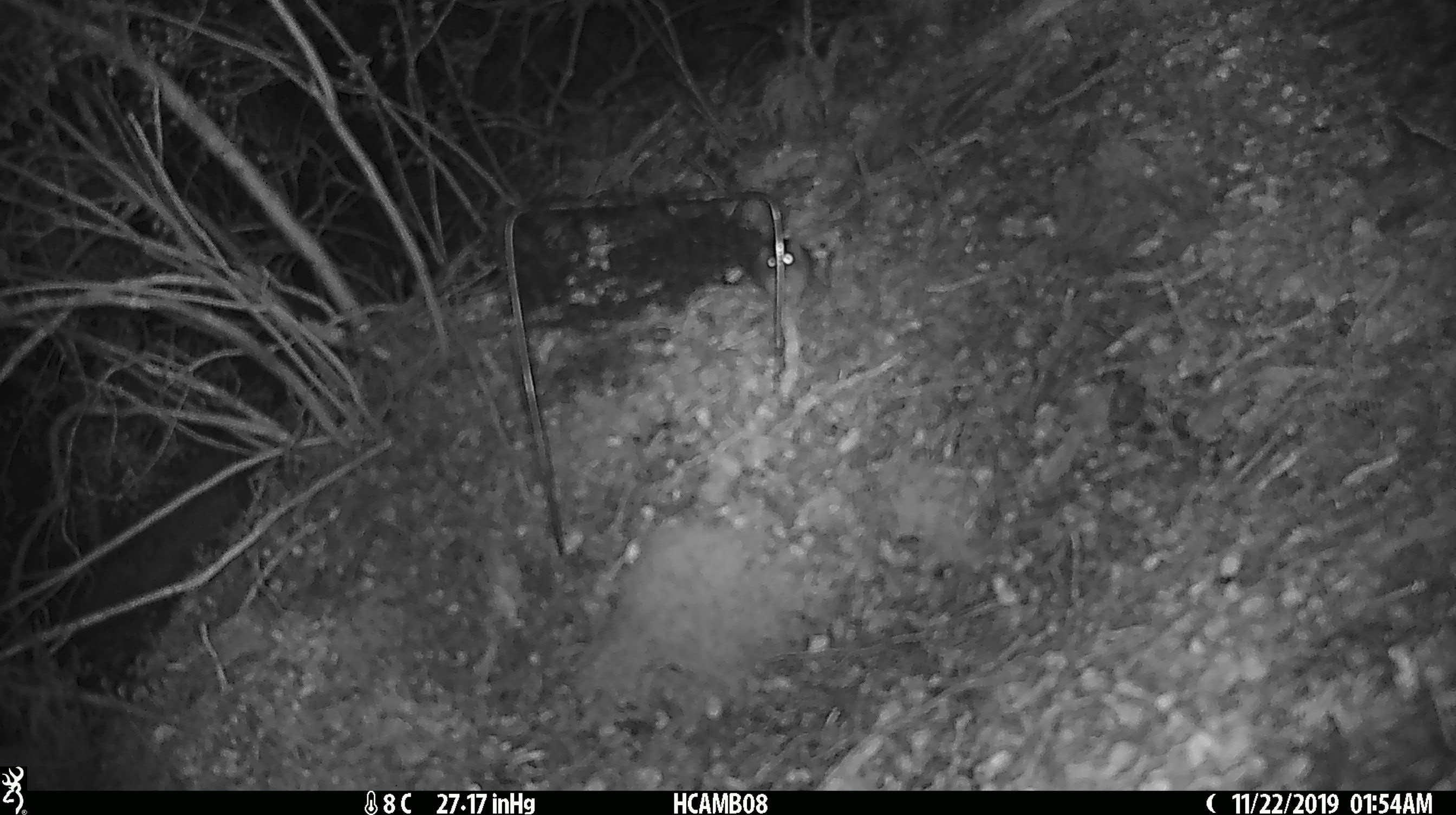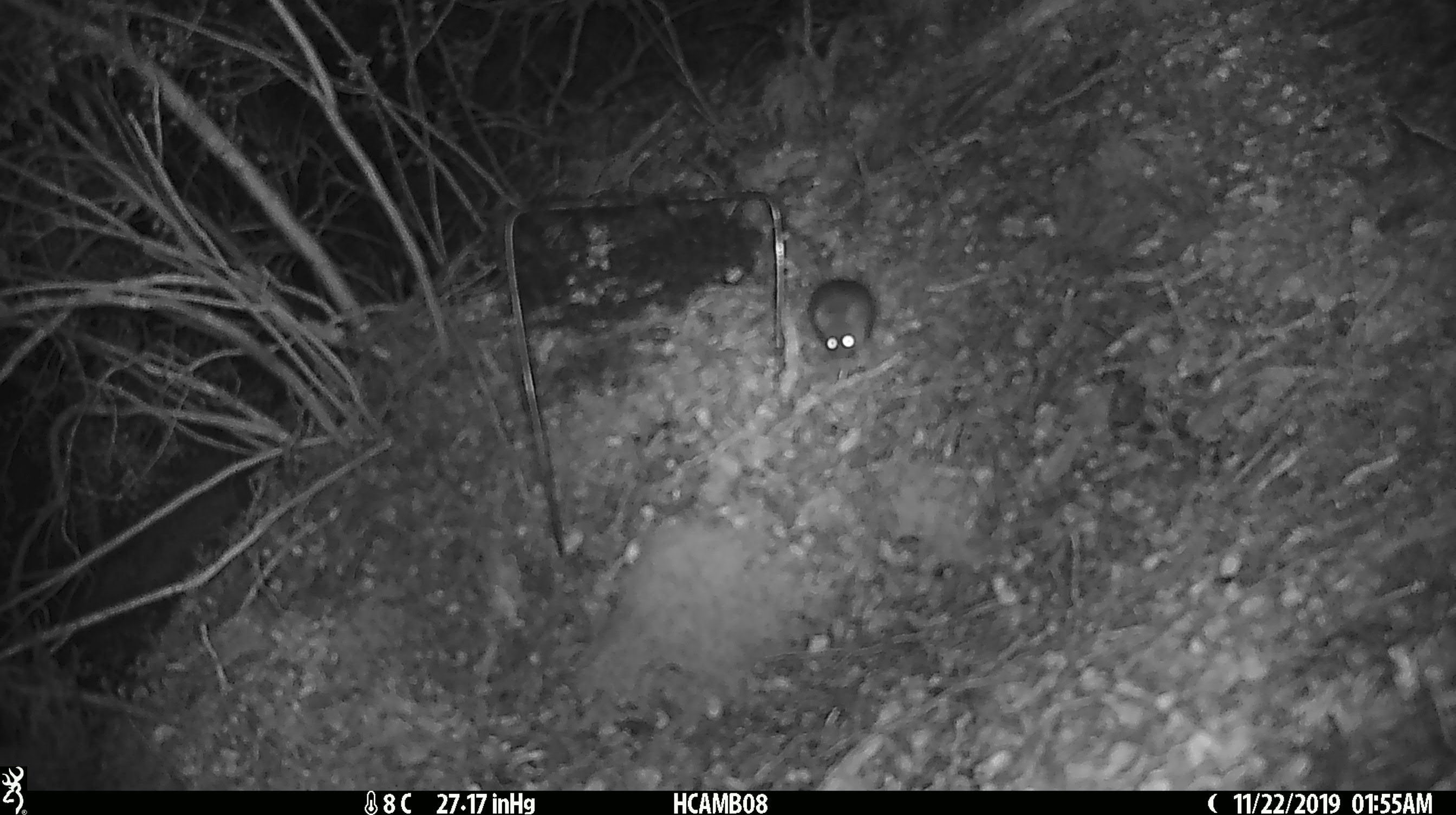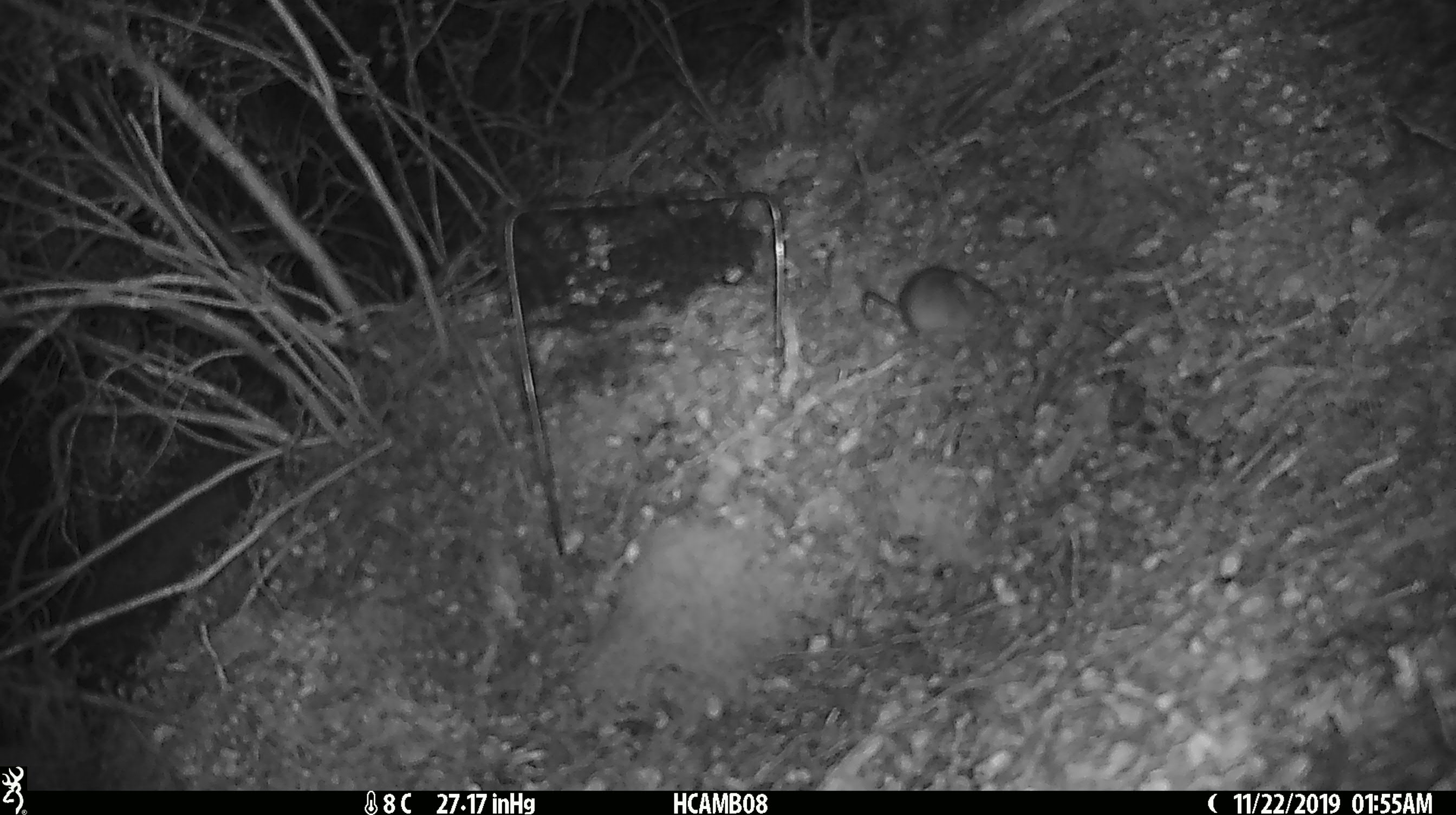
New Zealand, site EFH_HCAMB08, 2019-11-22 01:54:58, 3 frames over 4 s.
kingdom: Animalia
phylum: Chordata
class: Mammalia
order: Rodentia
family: Muridae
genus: Mus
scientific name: Mus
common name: mouse